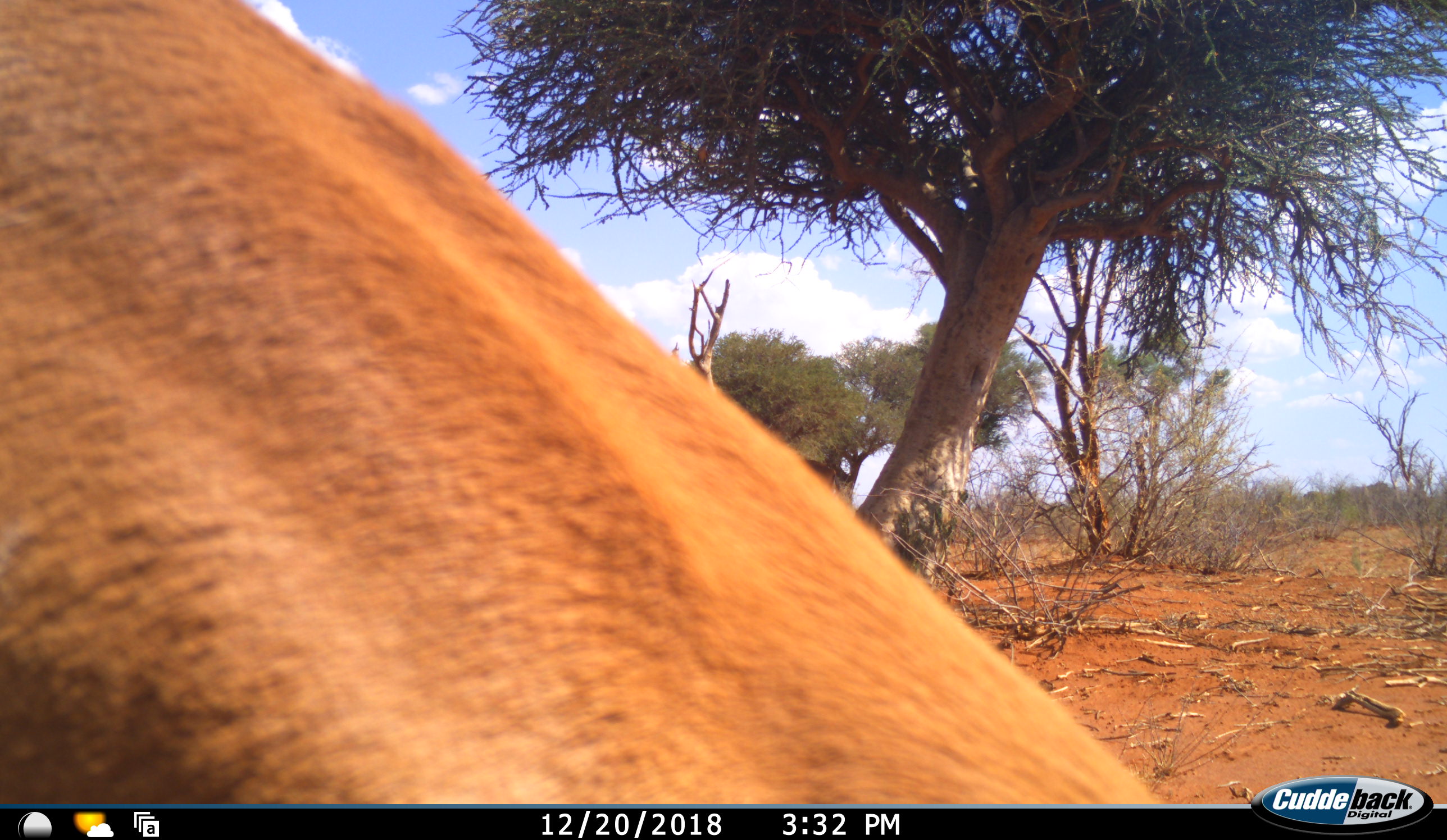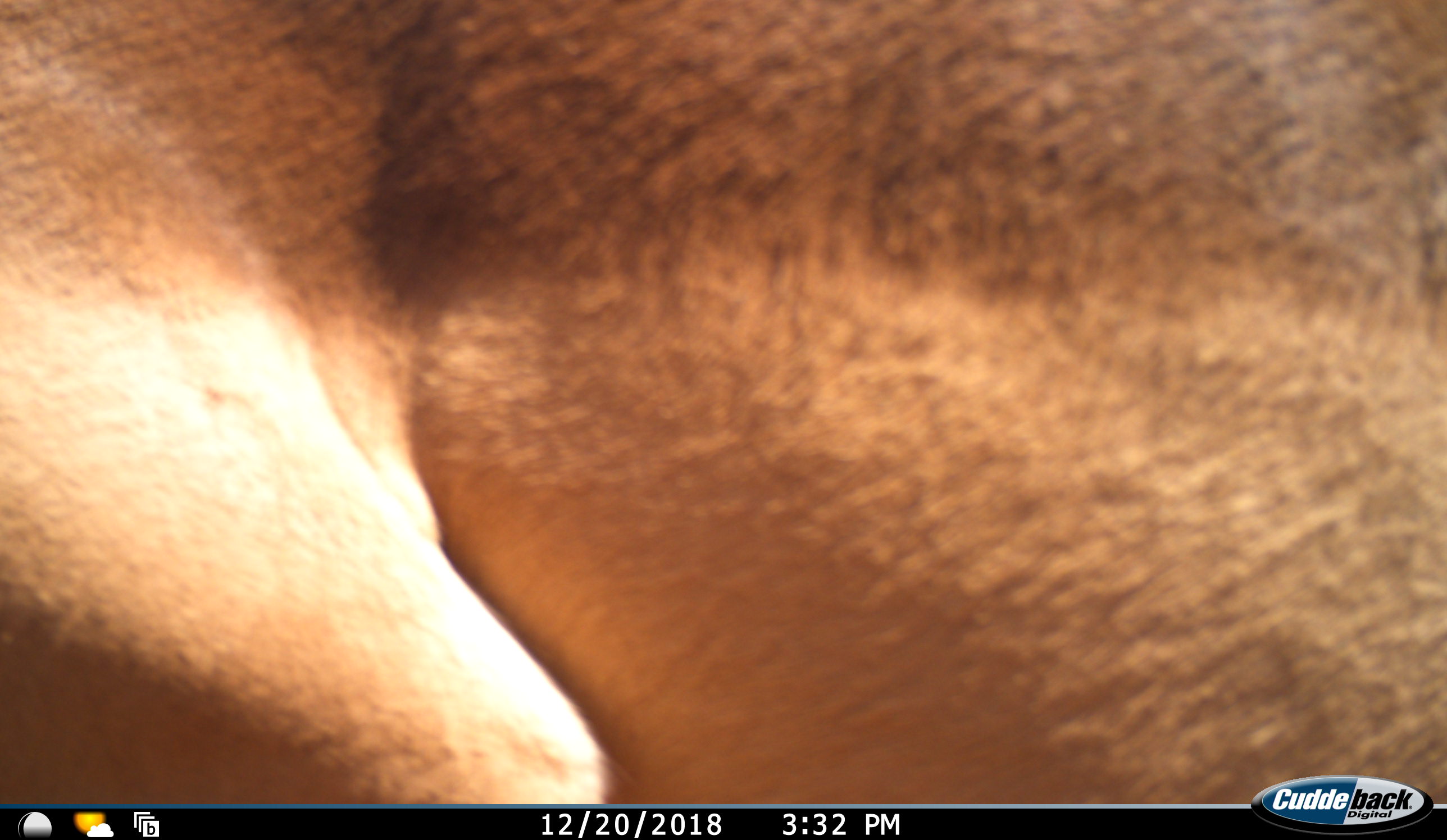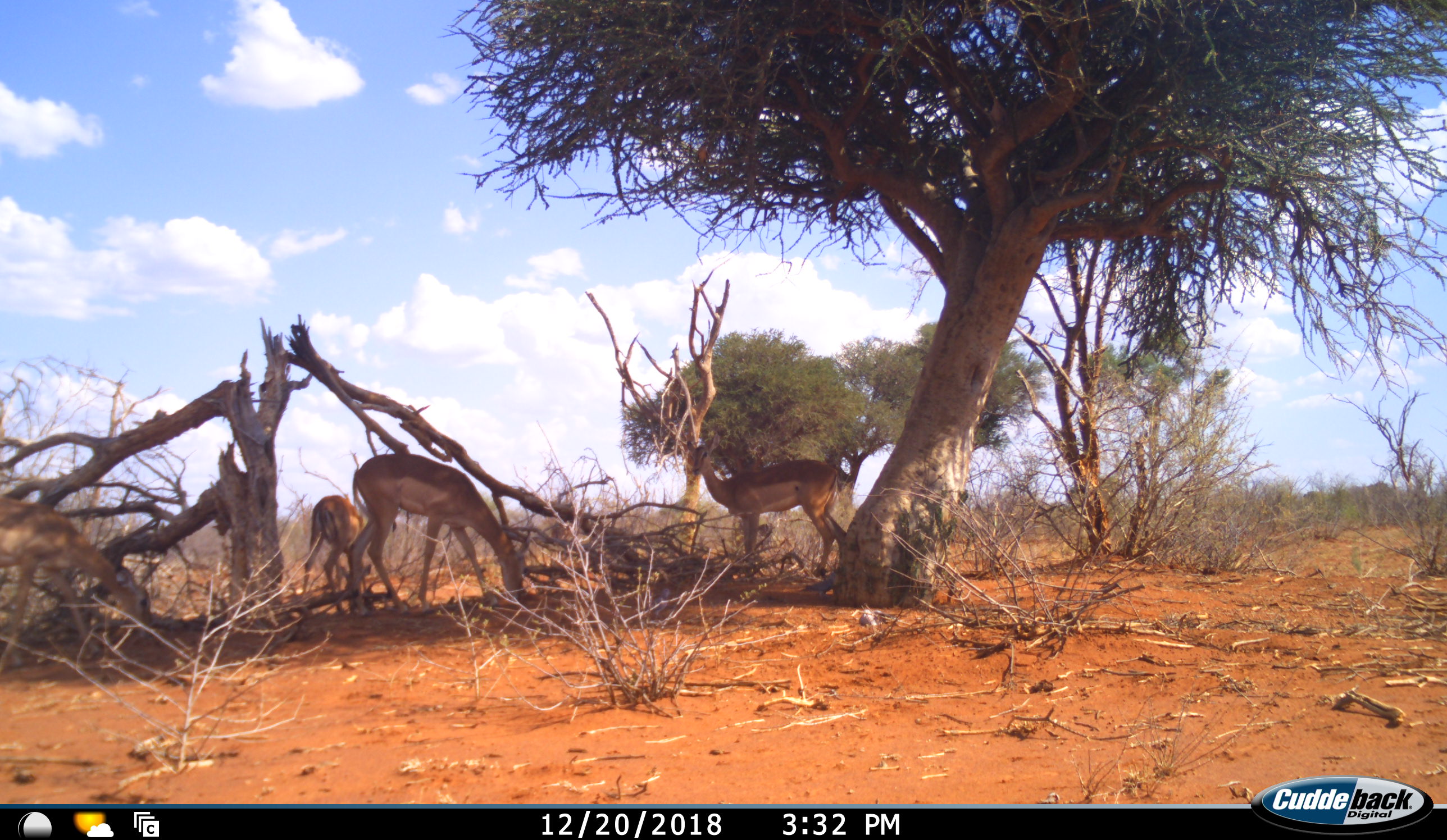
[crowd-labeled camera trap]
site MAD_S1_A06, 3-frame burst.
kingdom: Animalia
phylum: Chordata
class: Mammalia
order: Artiodactyla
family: Bovidae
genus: Aepyceros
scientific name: Aepyceros melampus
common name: impala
Impala (Aepyceros melampus), count 4. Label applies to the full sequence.